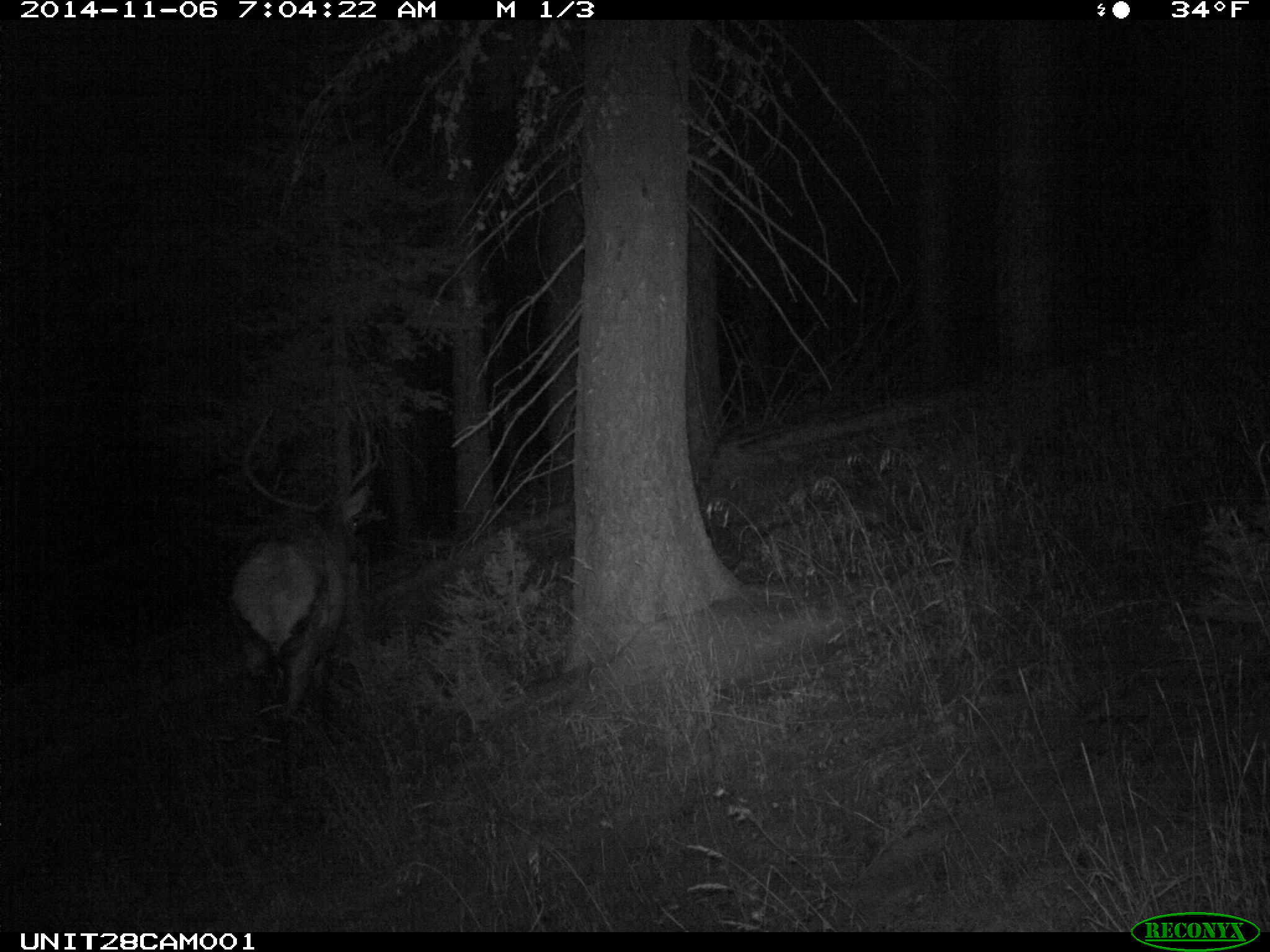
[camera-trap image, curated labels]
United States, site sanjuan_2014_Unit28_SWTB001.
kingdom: Animalia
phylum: Chordata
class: Mammalia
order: Artiodactyla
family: Cervidae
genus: Cervus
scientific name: Cervus elaphus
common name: red deer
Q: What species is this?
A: Cervus elaphus (red deer).